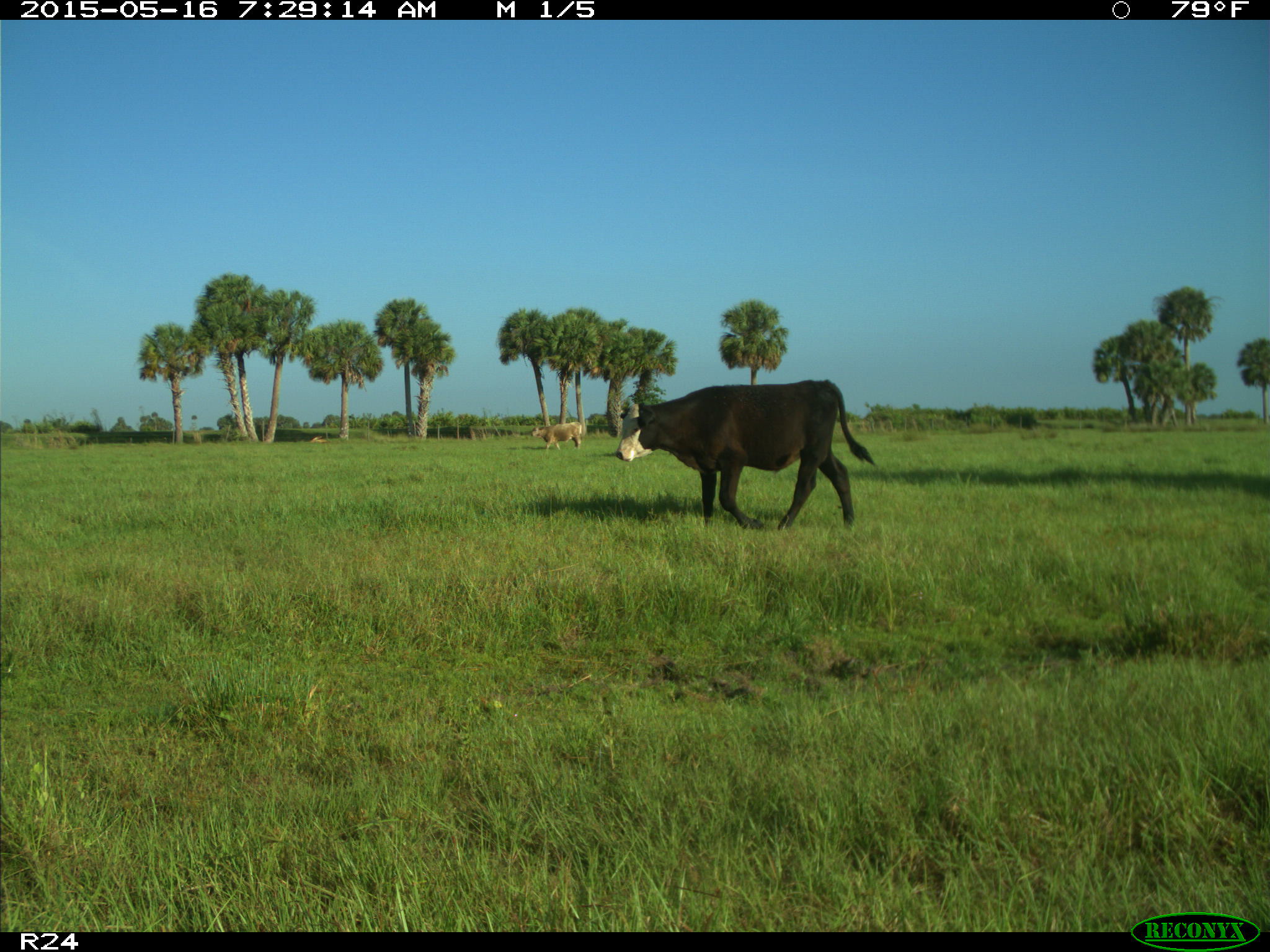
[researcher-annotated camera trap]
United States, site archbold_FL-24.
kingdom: Animalia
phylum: Chordata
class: Mammalia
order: Artiodactyla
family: Bovidae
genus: Bos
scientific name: Bos taurus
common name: domestic cow